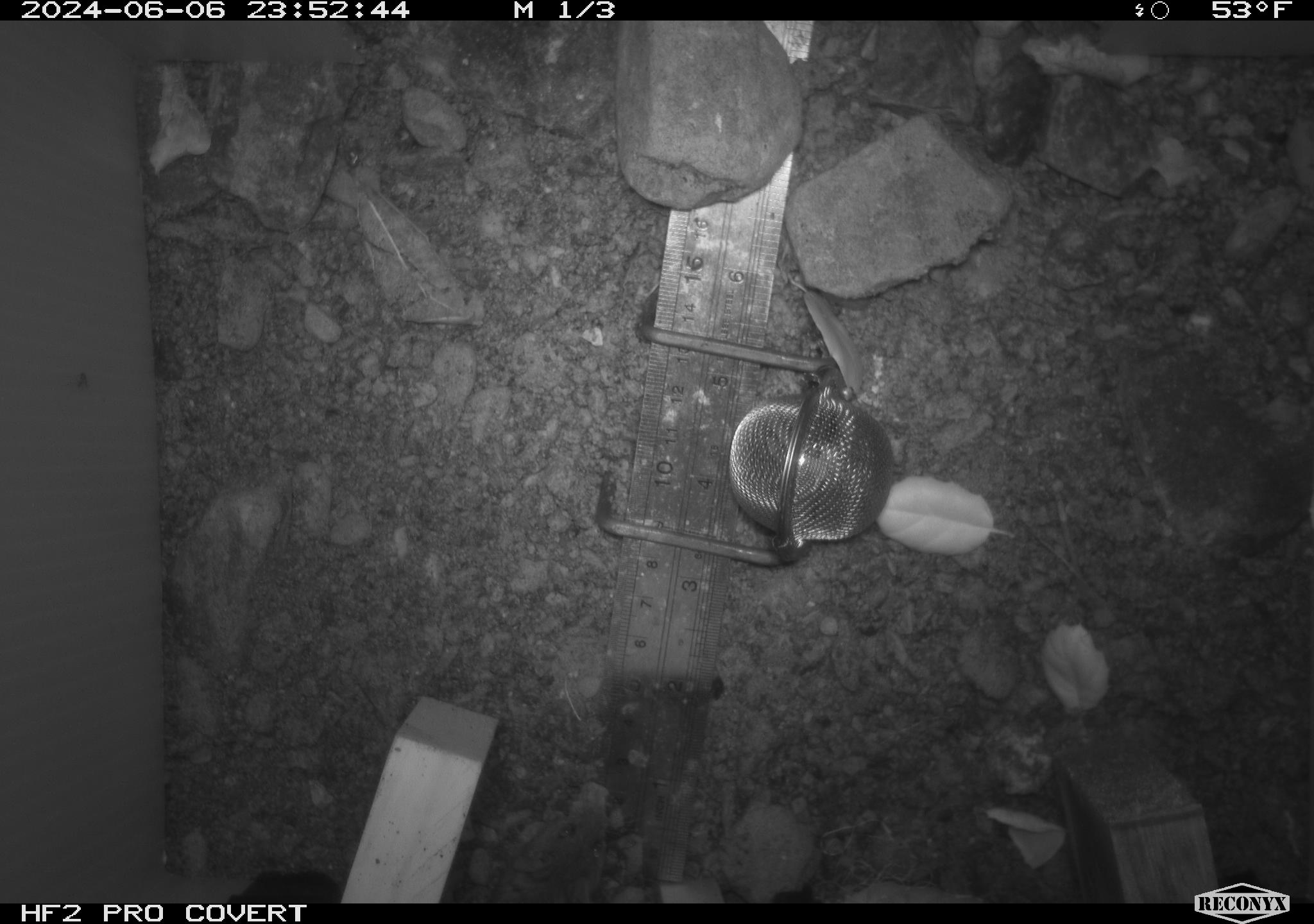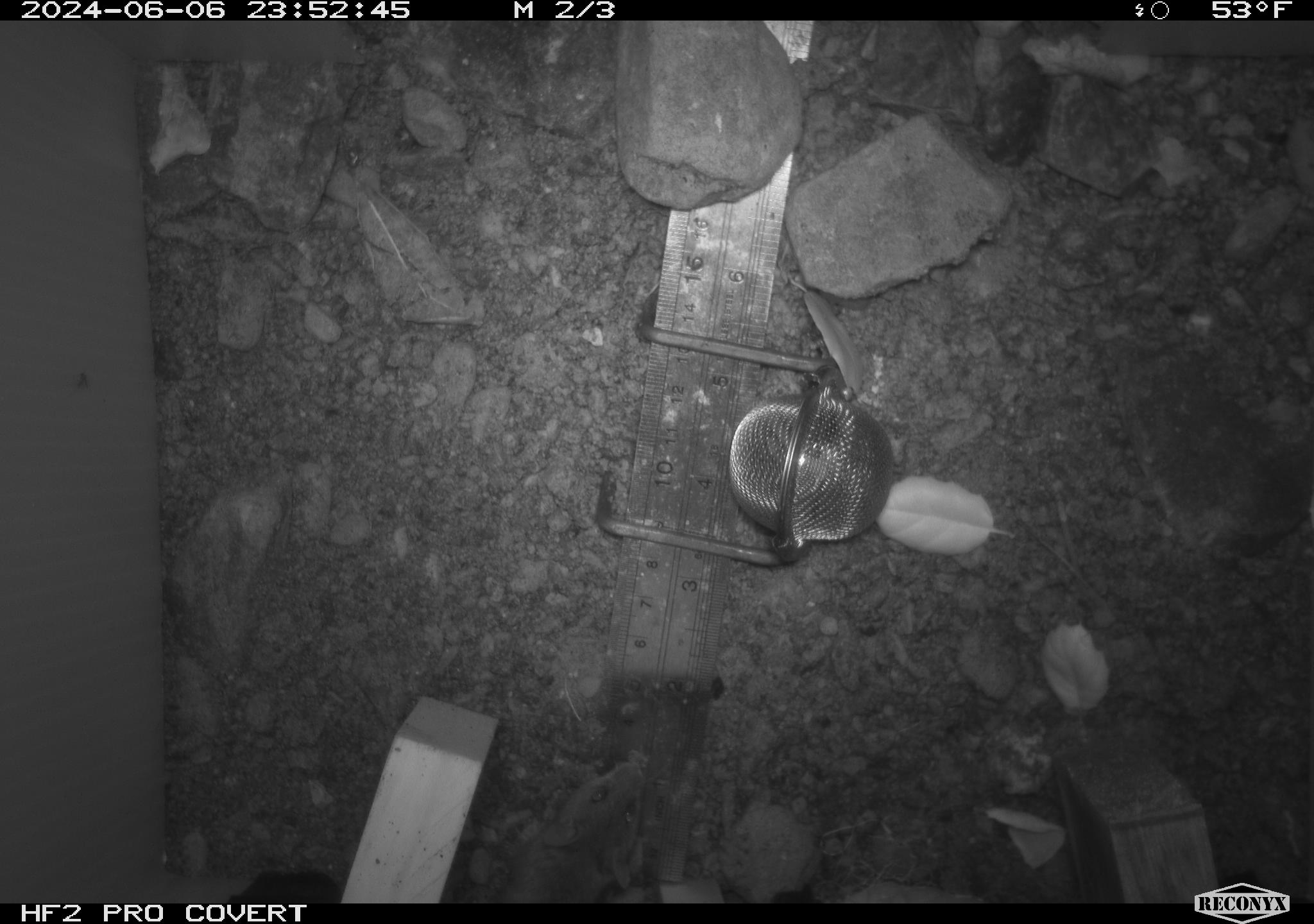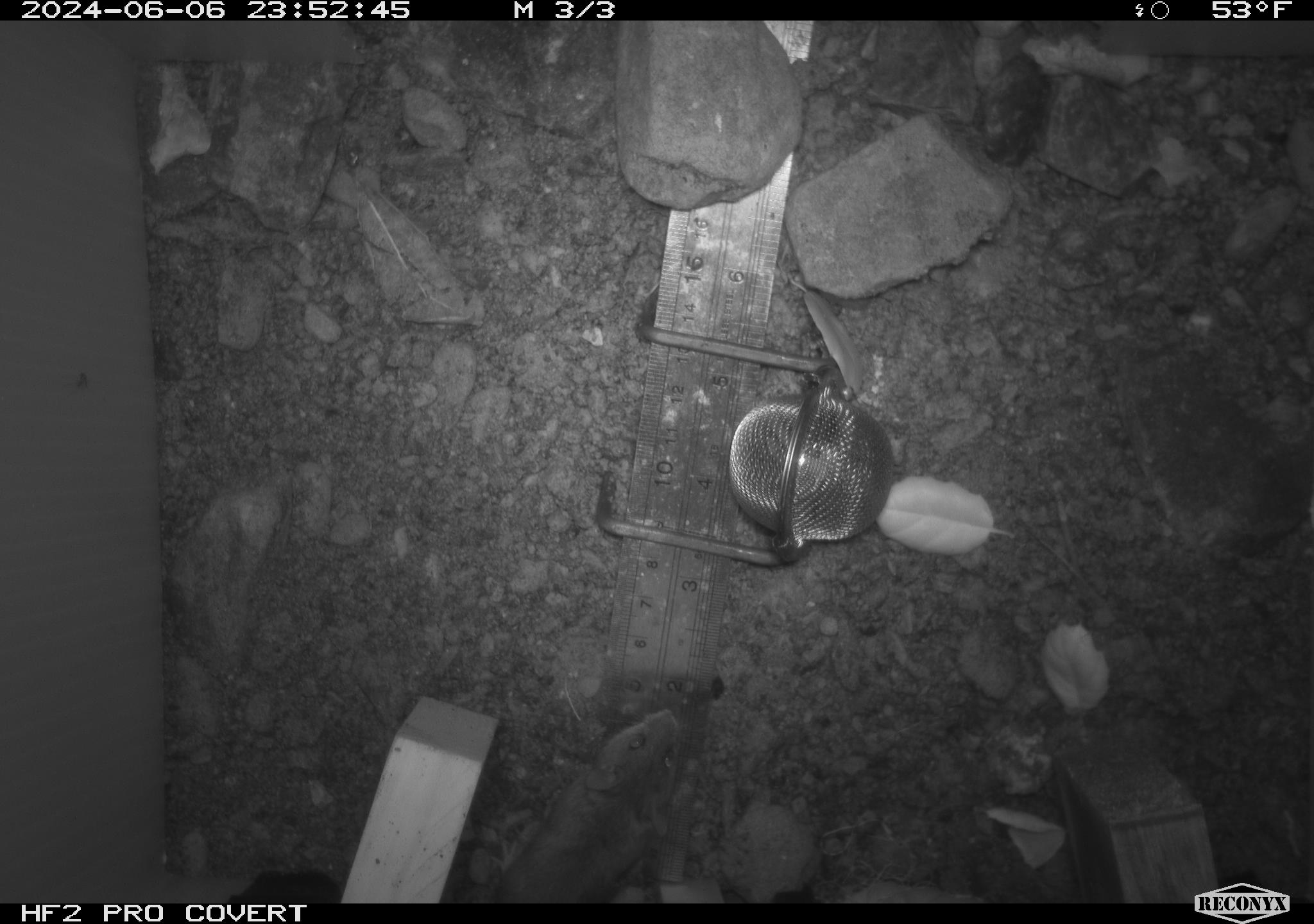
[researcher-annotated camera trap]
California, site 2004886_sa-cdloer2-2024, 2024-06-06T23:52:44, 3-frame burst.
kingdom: Animalia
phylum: Chordata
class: Mammalia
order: Rodentia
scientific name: Rodentia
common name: mouse species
Mouse species (Rodentia).